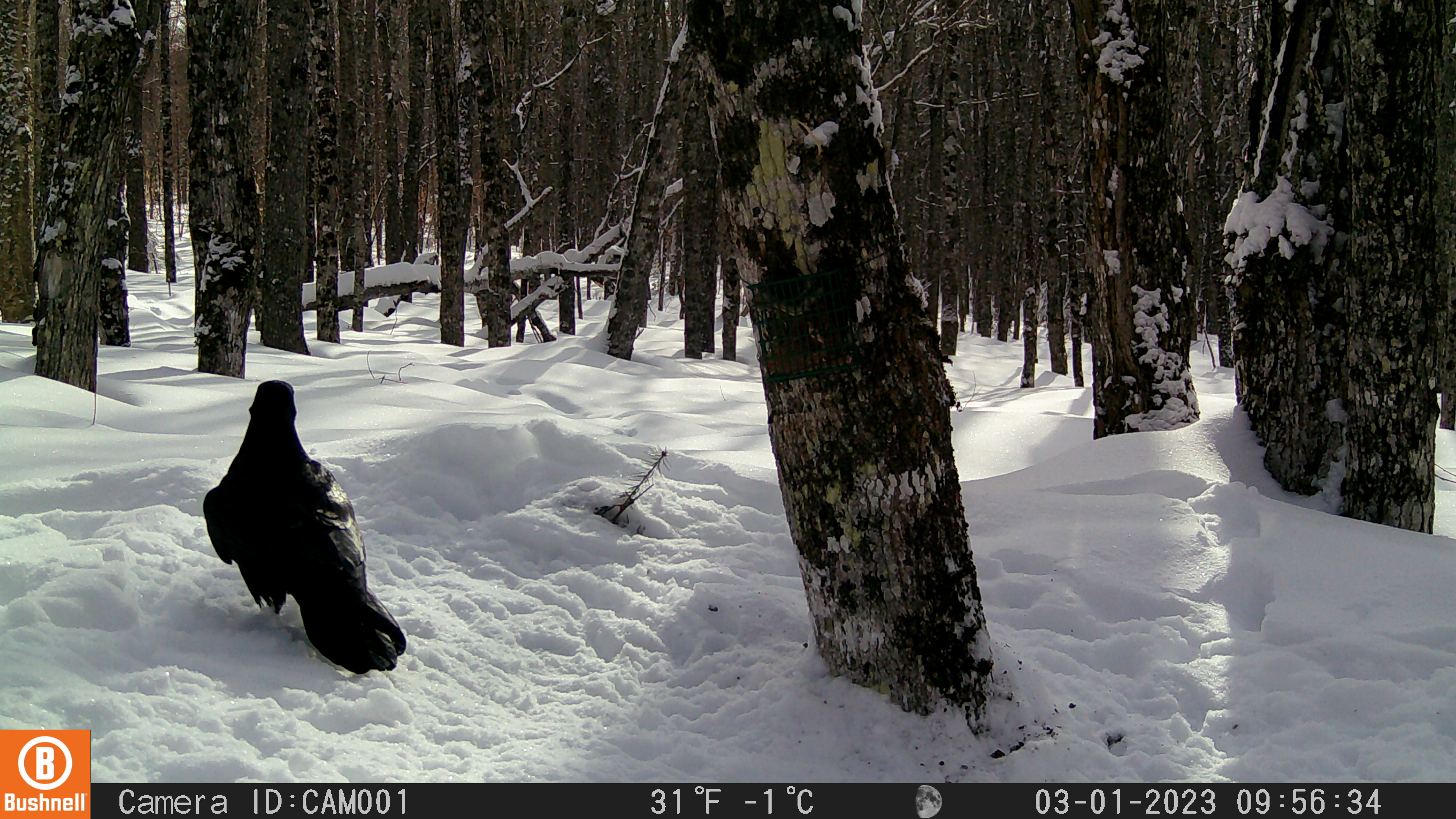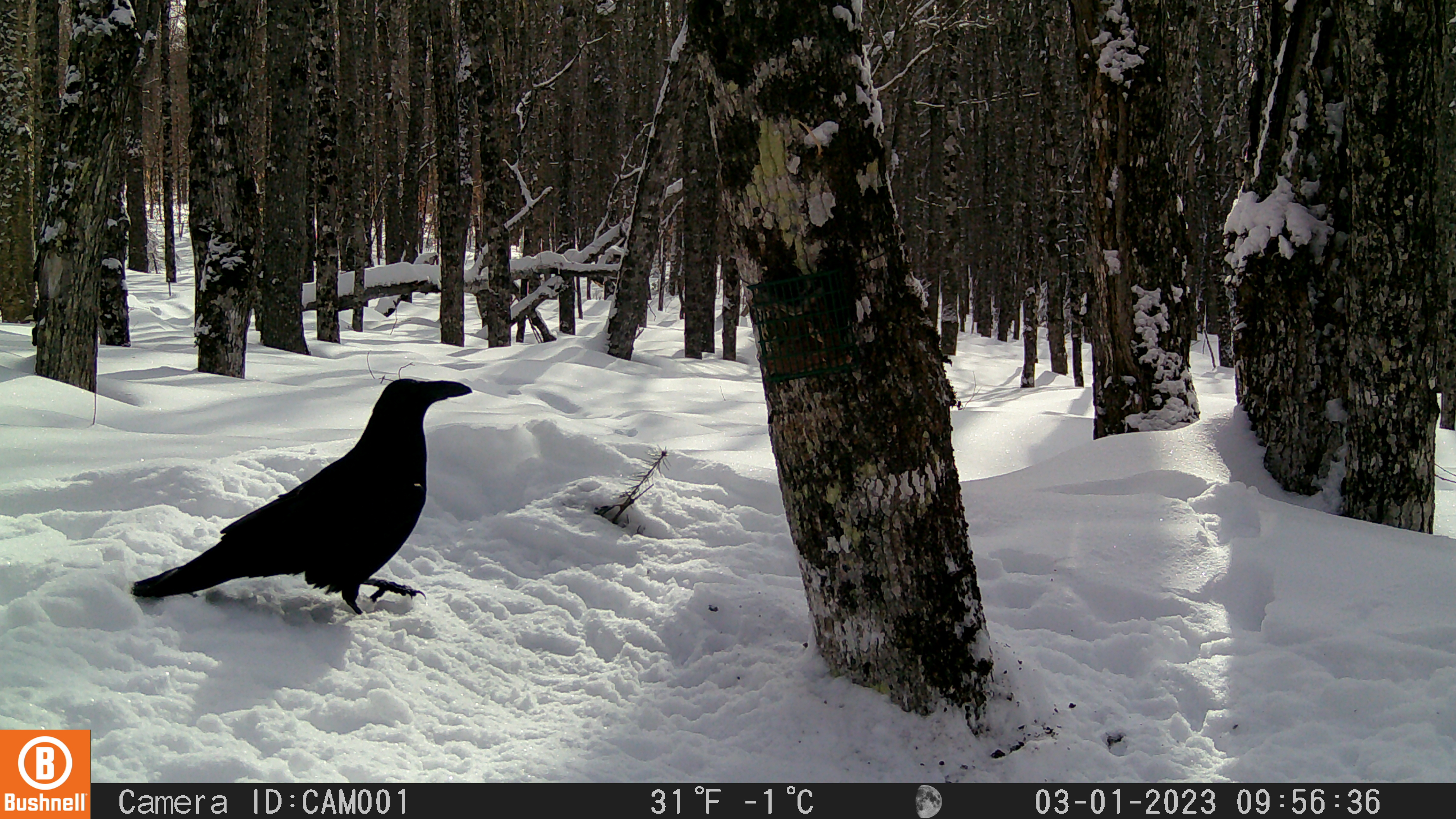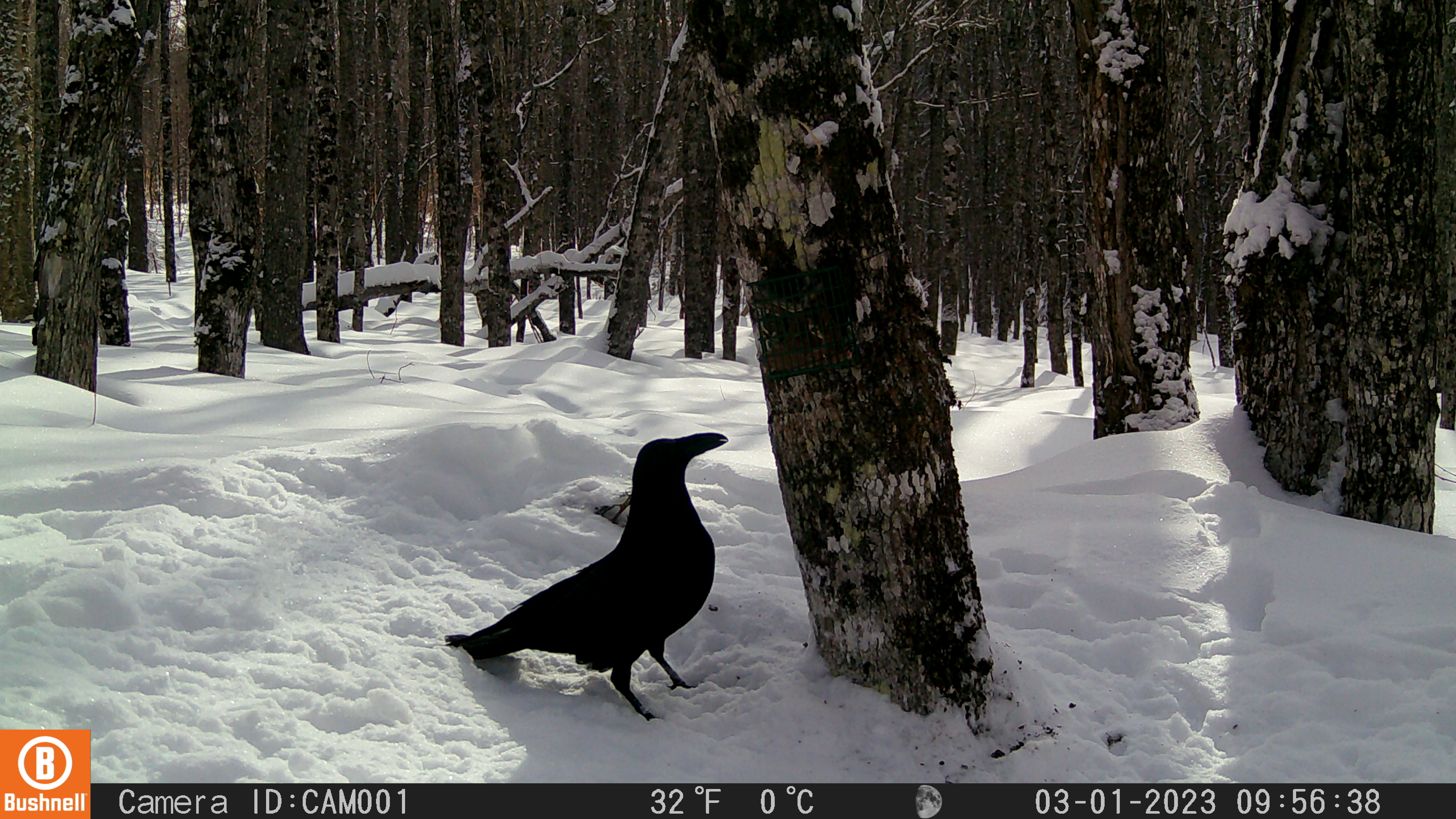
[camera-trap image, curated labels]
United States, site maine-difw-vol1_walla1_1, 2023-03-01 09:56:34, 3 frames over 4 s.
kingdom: Animalia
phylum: Chordata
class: Aves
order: Passeriformes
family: Corvidae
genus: Corvus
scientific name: Corvus corax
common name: common raven